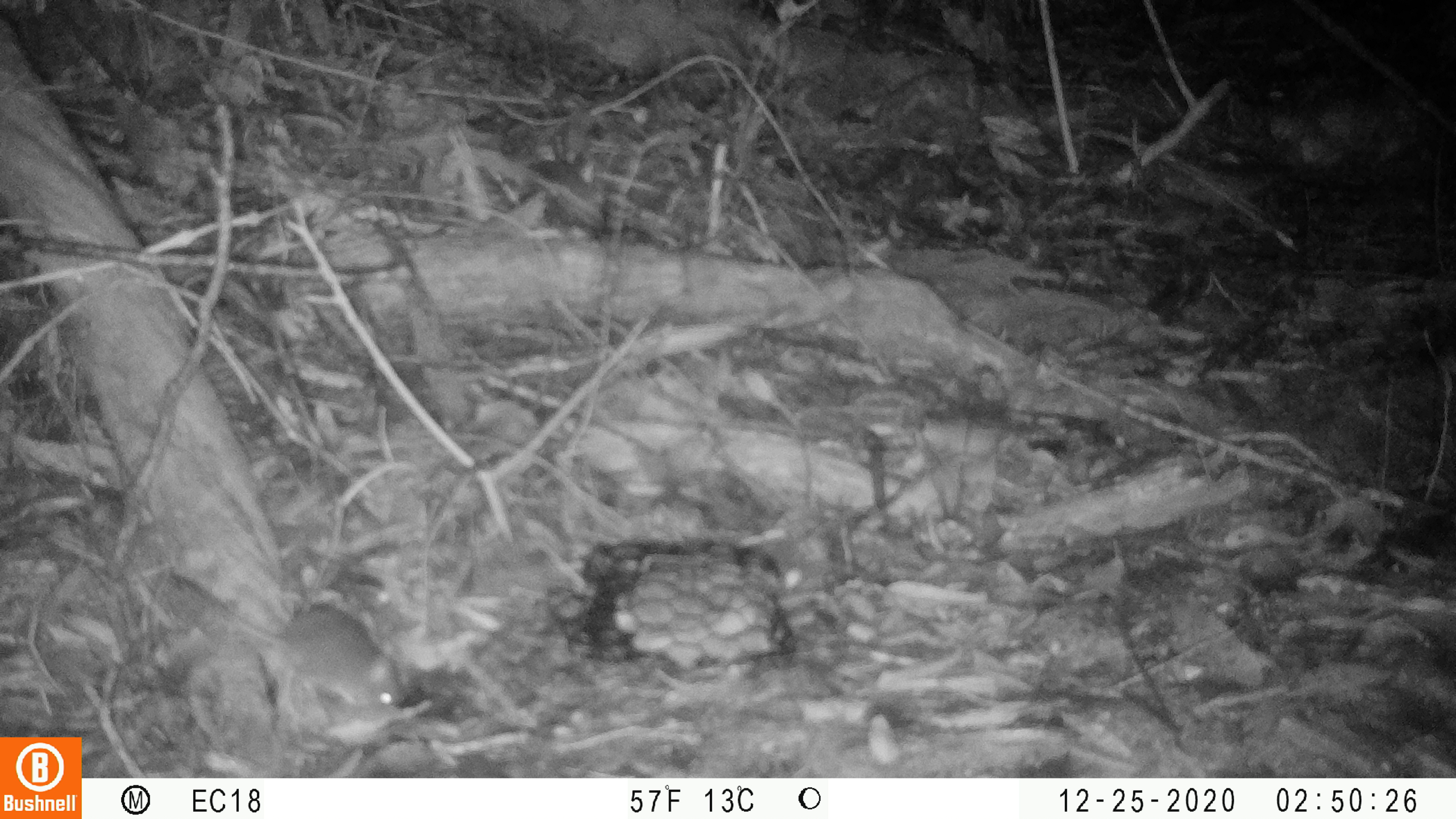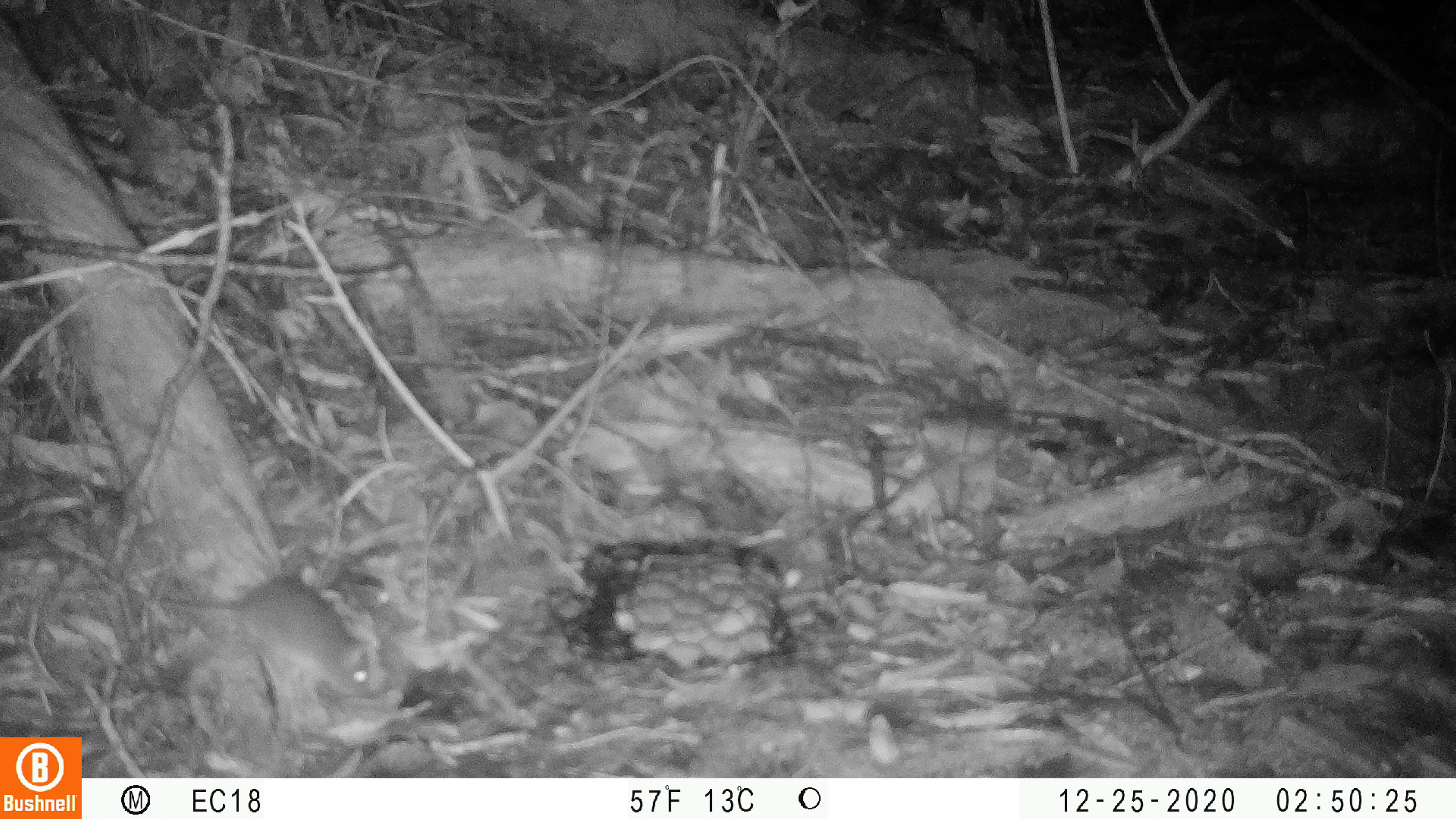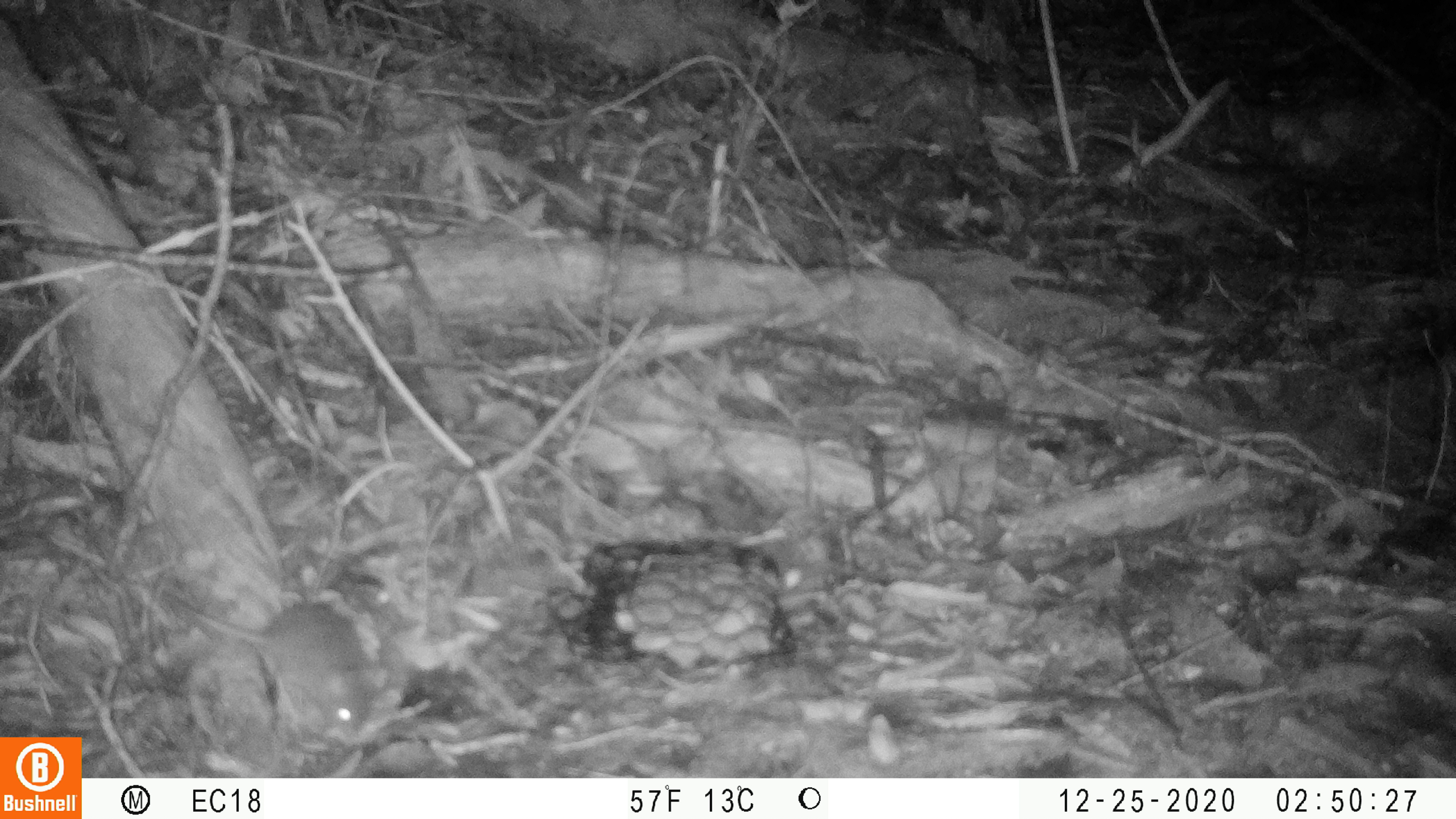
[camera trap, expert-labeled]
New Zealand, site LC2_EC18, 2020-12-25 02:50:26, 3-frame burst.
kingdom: Animalia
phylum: Chordata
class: Mammalia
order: Rodentia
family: Muridae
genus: Mus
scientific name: Mus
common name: mouse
Mouse (Mus).